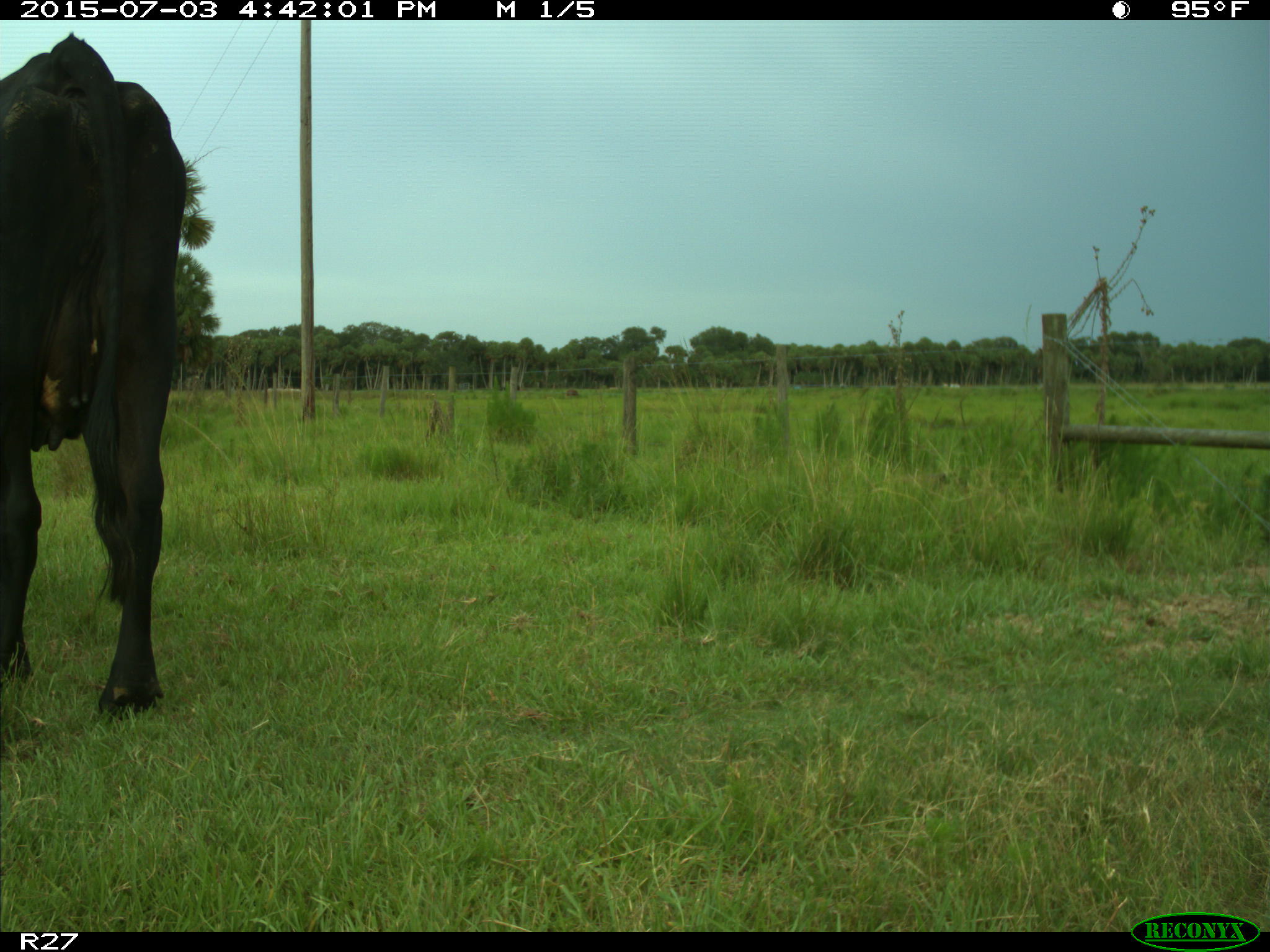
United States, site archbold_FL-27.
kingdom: Animalia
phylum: Chordata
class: Mammalia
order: Artiodactyla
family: Bovidae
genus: Bos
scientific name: Bos taurus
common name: domestic cow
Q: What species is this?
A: Bos taurus (domestic cow).